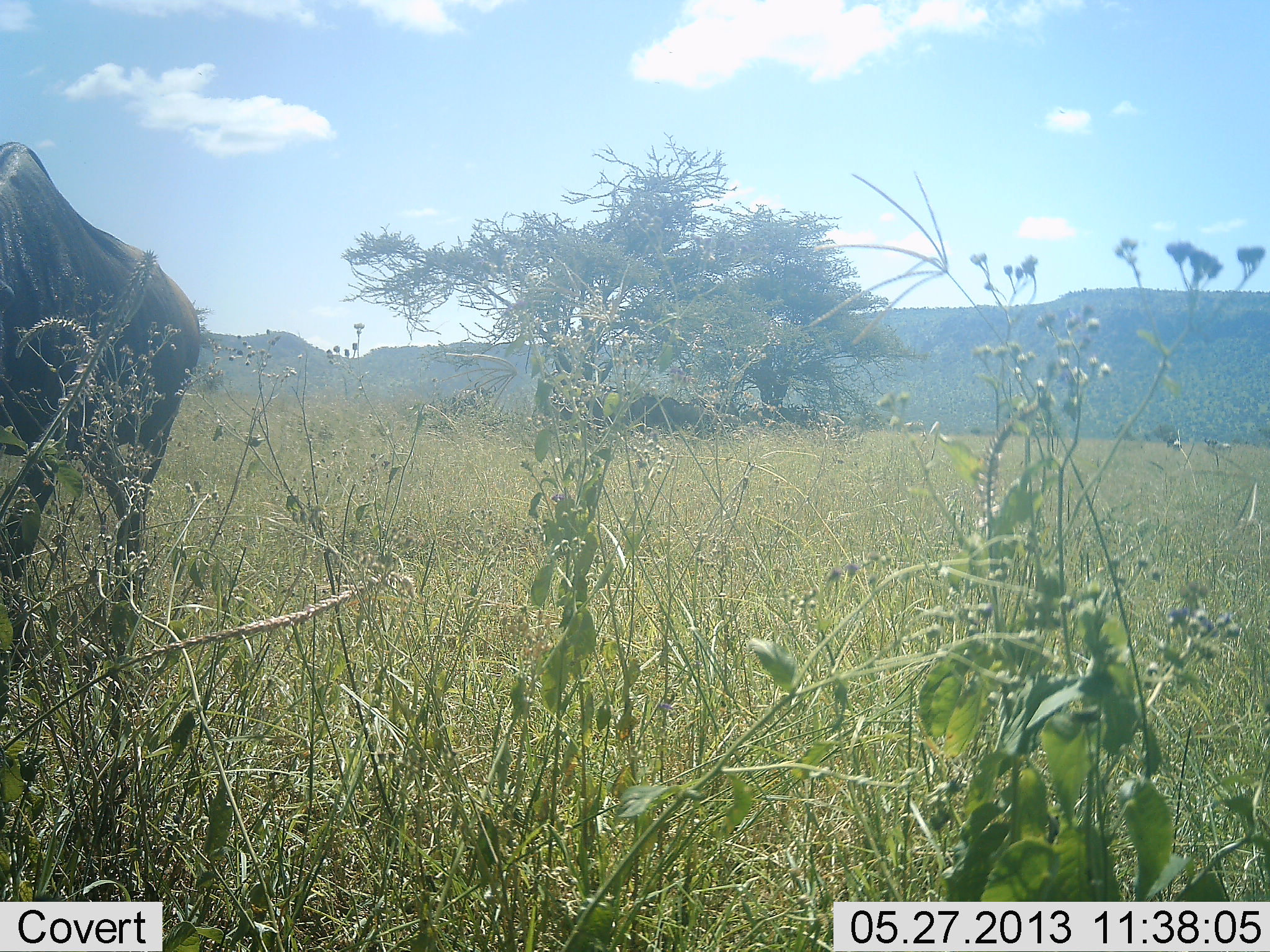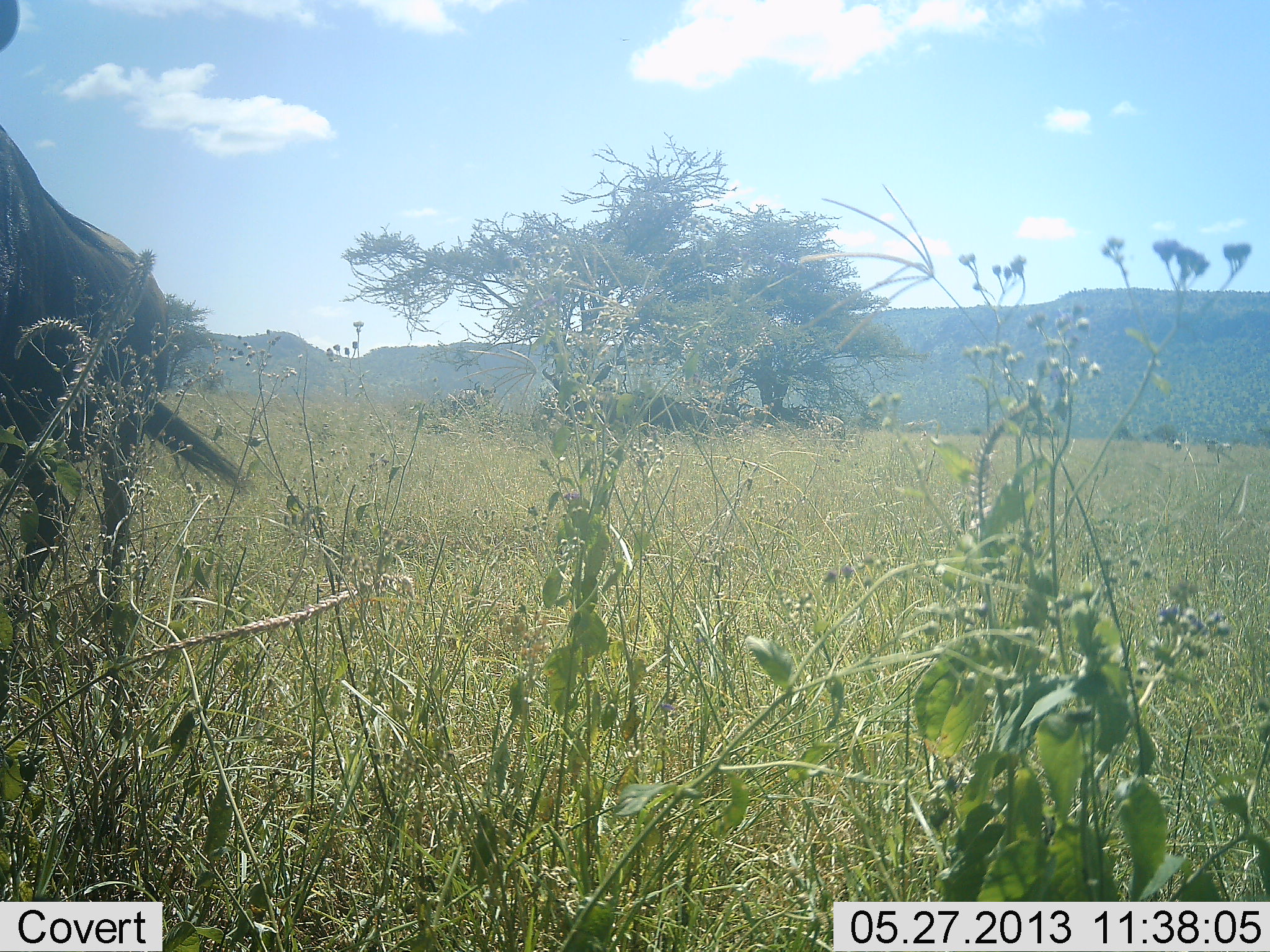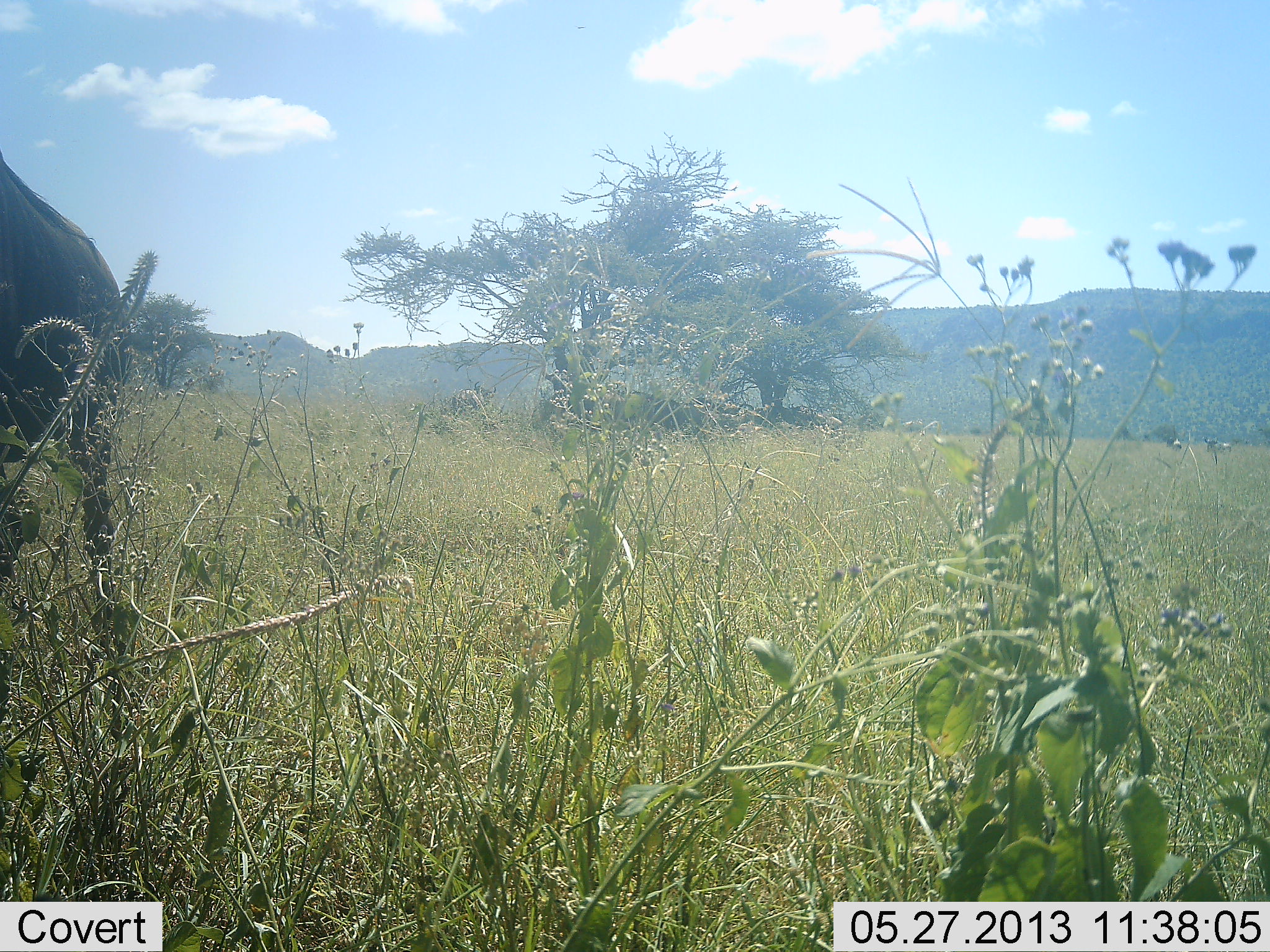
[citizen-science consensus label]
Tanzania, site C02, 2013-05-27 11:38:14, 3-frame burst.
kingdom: Animalia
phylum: Chordata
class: Mammalia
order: Artiodactyla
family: Bovidae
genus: Connochaetes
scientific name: Connochaetes taurinus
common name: blue wildebeest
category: wildebeest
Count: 1.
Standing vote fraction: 33%.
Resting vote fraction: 0%.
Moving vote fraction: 67%.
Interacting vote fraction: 0%.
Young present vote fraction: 0%.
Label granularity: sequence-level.